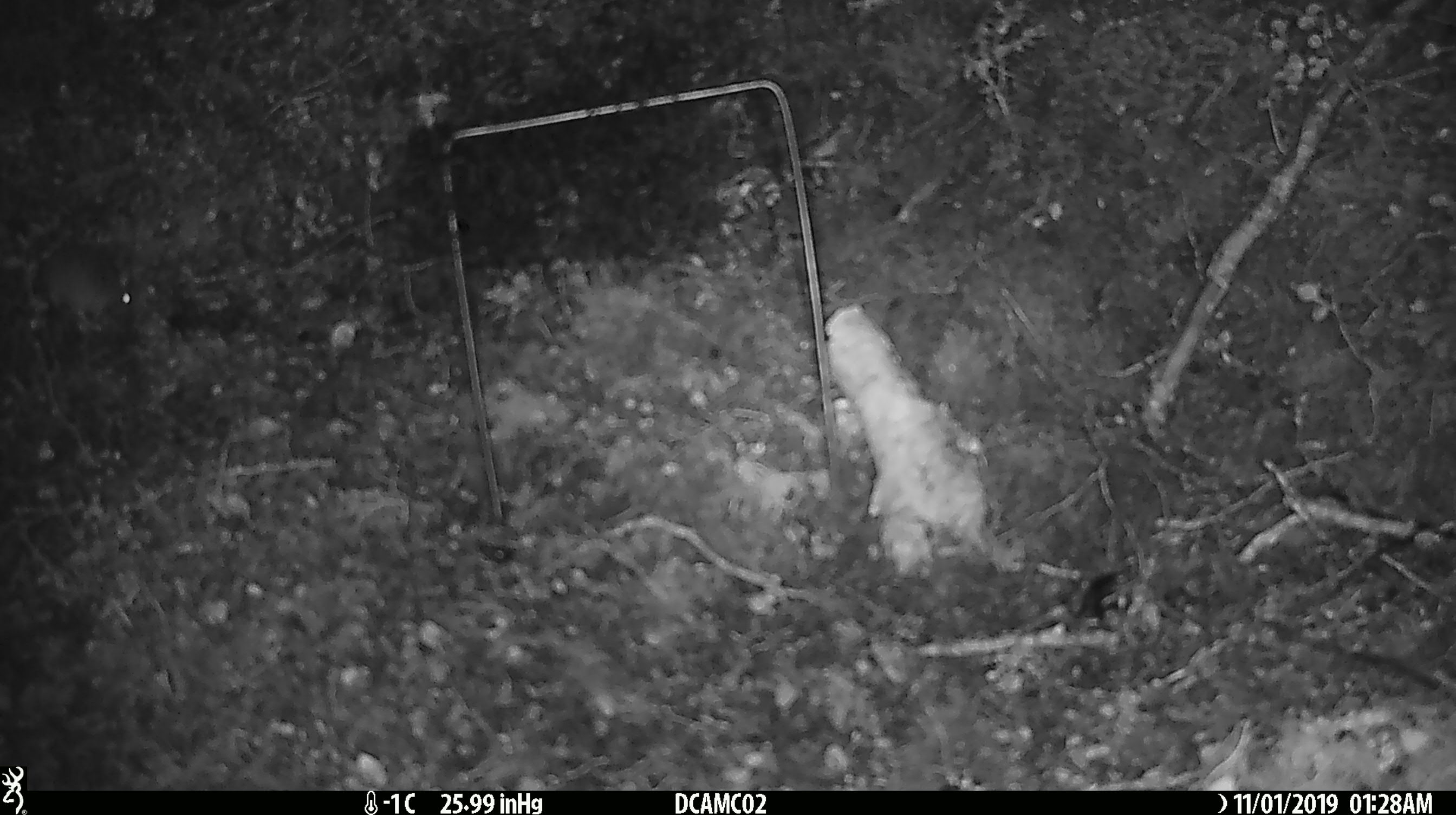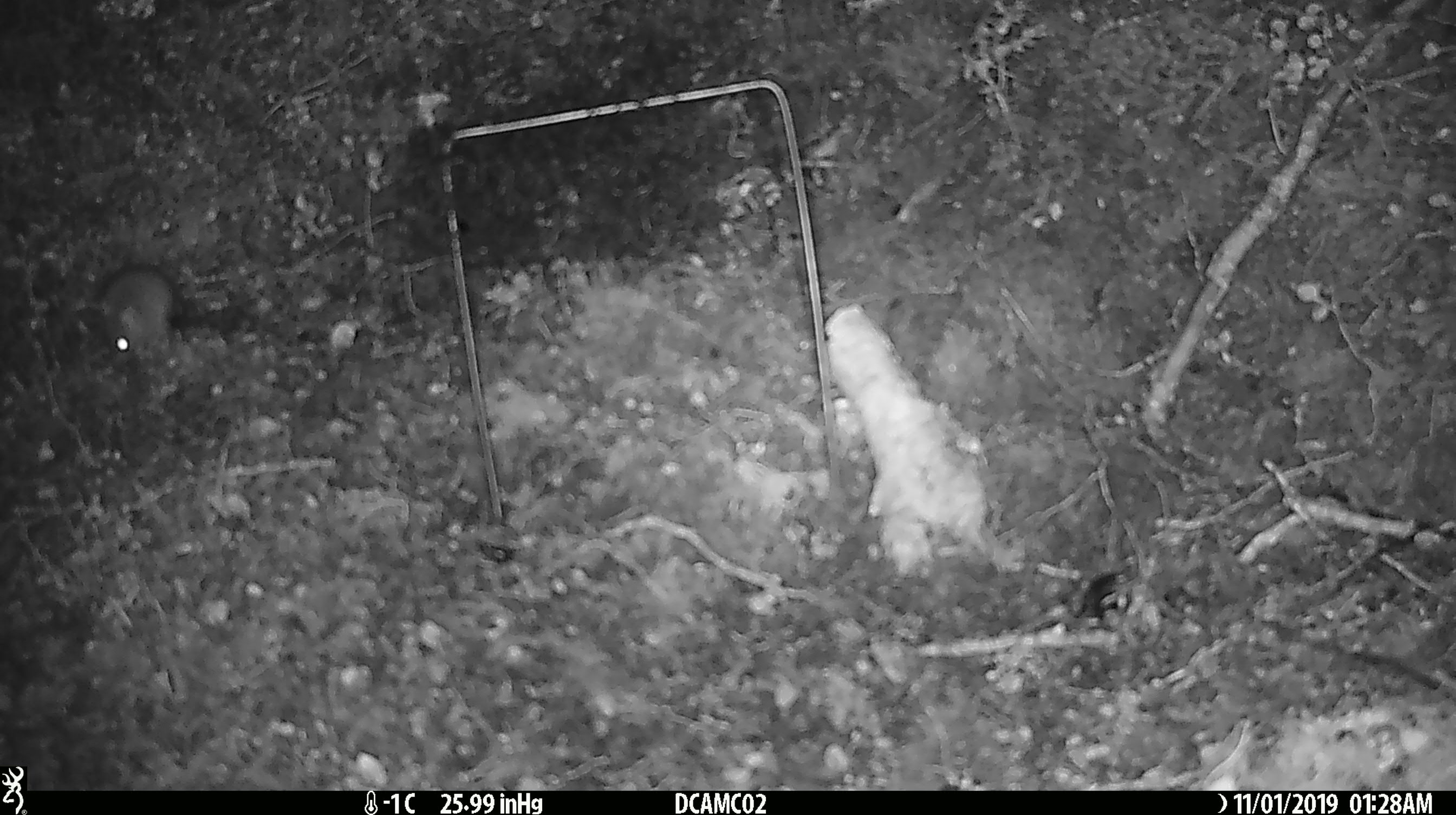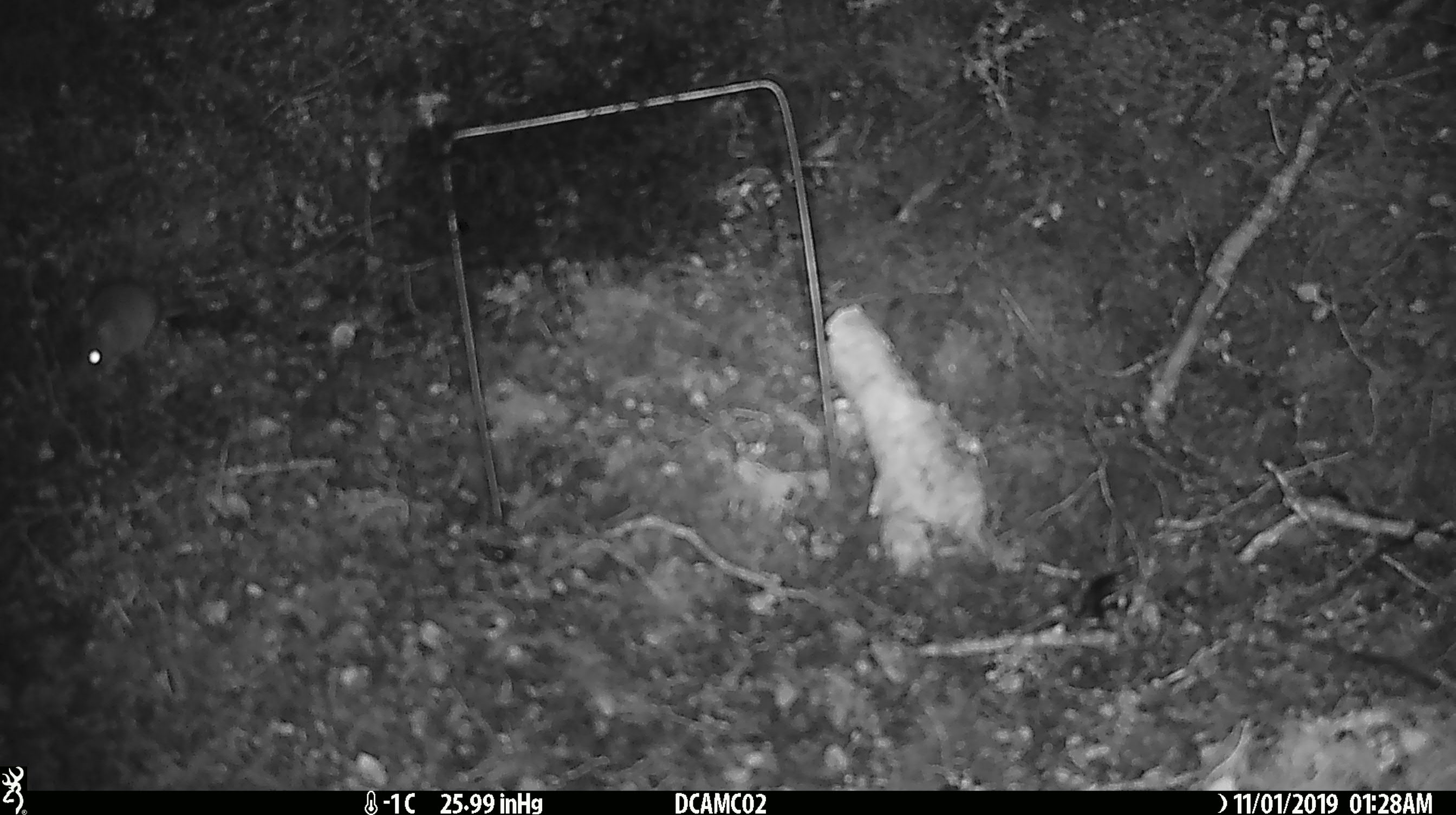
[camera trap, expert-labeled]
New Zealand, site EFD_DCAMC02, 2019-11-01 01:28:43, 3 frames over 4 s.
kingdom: Animalia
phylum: Chordata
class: Mammalia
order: Rodentia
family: Muridae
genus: Mus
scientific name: Mus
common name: mouse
Mouse (Mus).